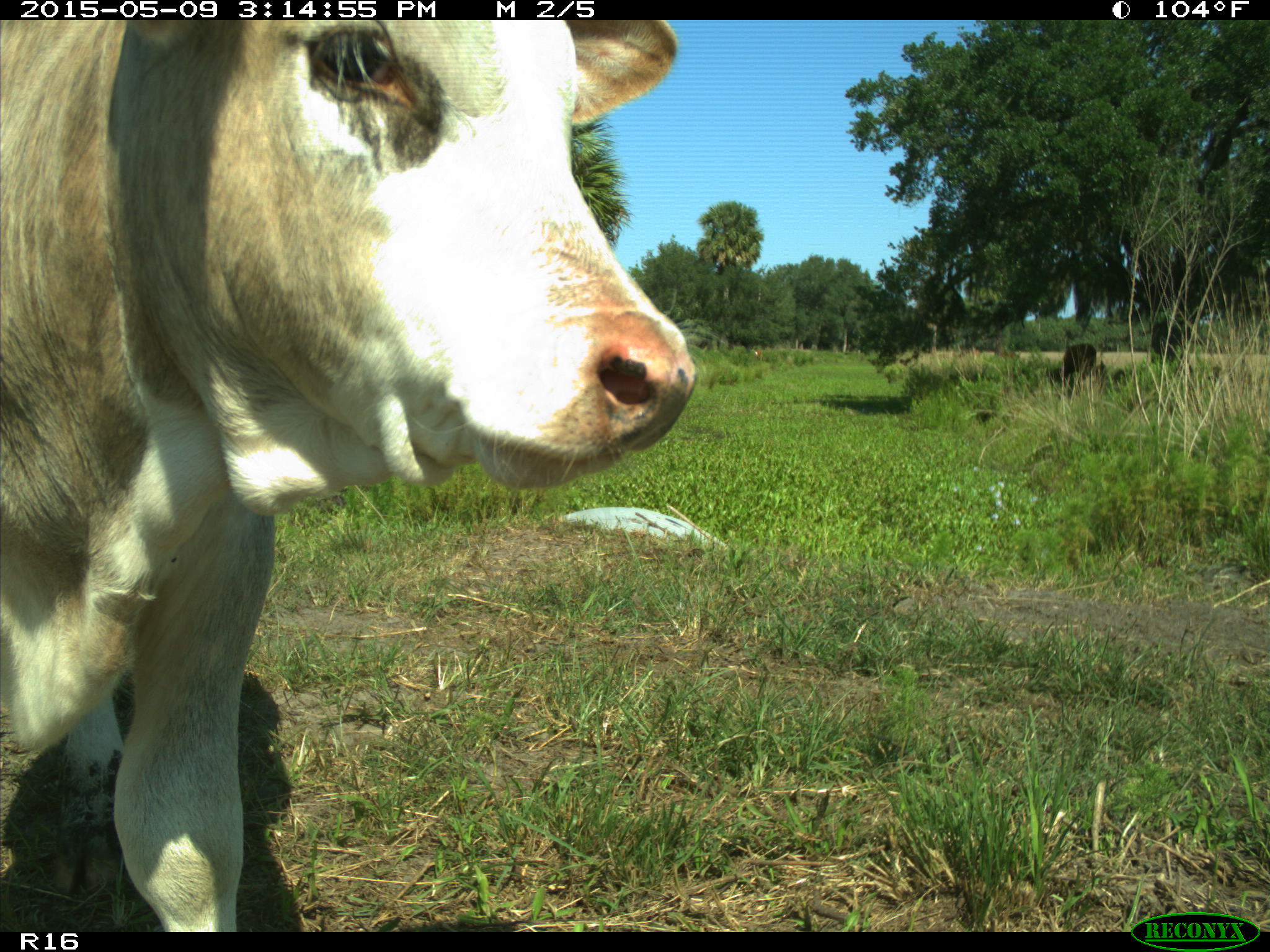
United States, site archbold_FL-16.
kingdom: Animalia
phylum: Chordata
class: Mammalia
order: Artiodactyla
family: Bovidae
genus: Bos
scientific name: Bos taurus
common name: domestic cow